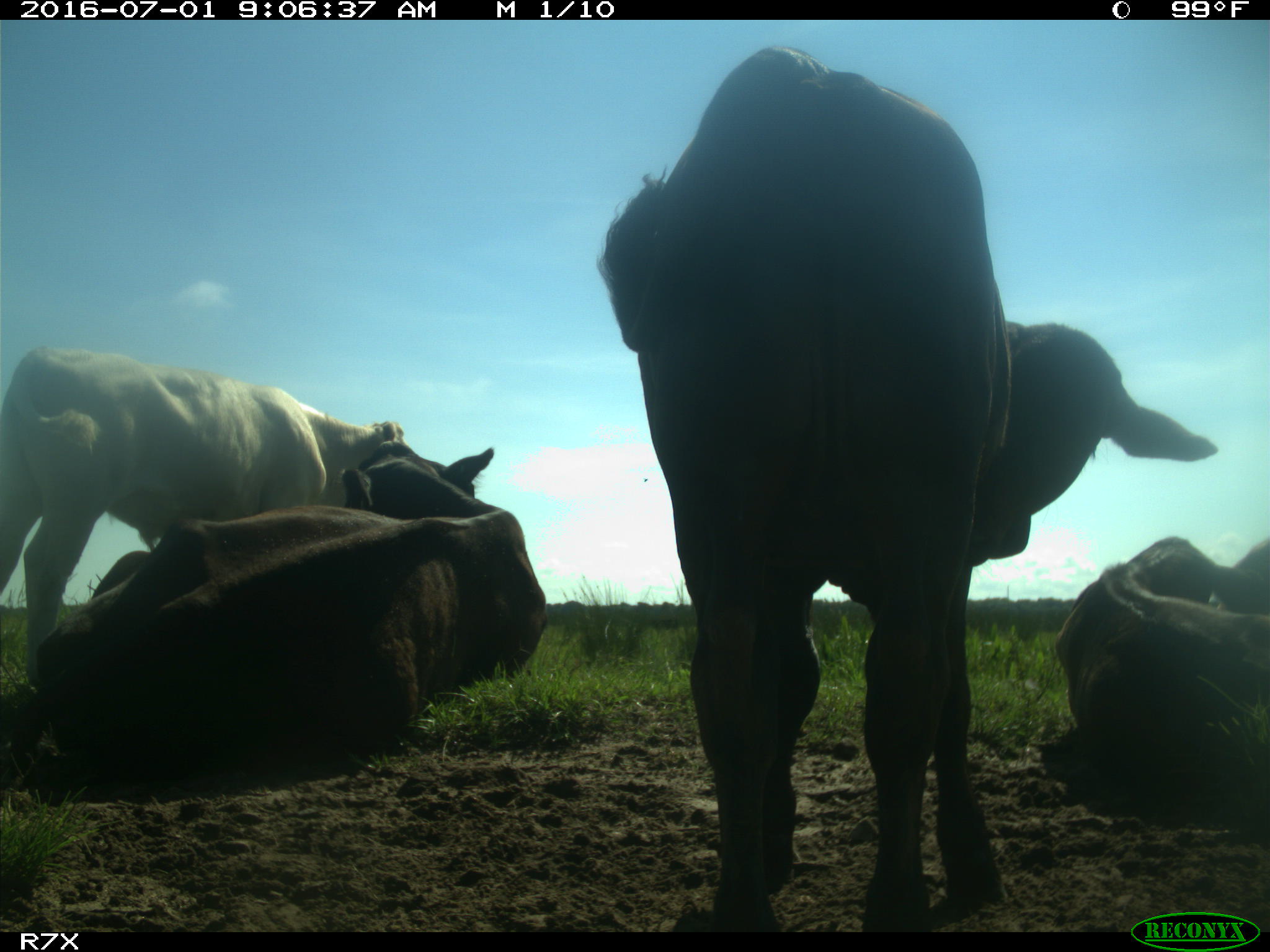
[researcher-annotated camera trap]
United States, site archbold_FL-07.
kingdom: Animalia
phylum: Chordata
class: Mammalia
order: Artiodactyla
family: Bovidae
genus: Bos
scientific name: Bos taurus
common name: domestic cow